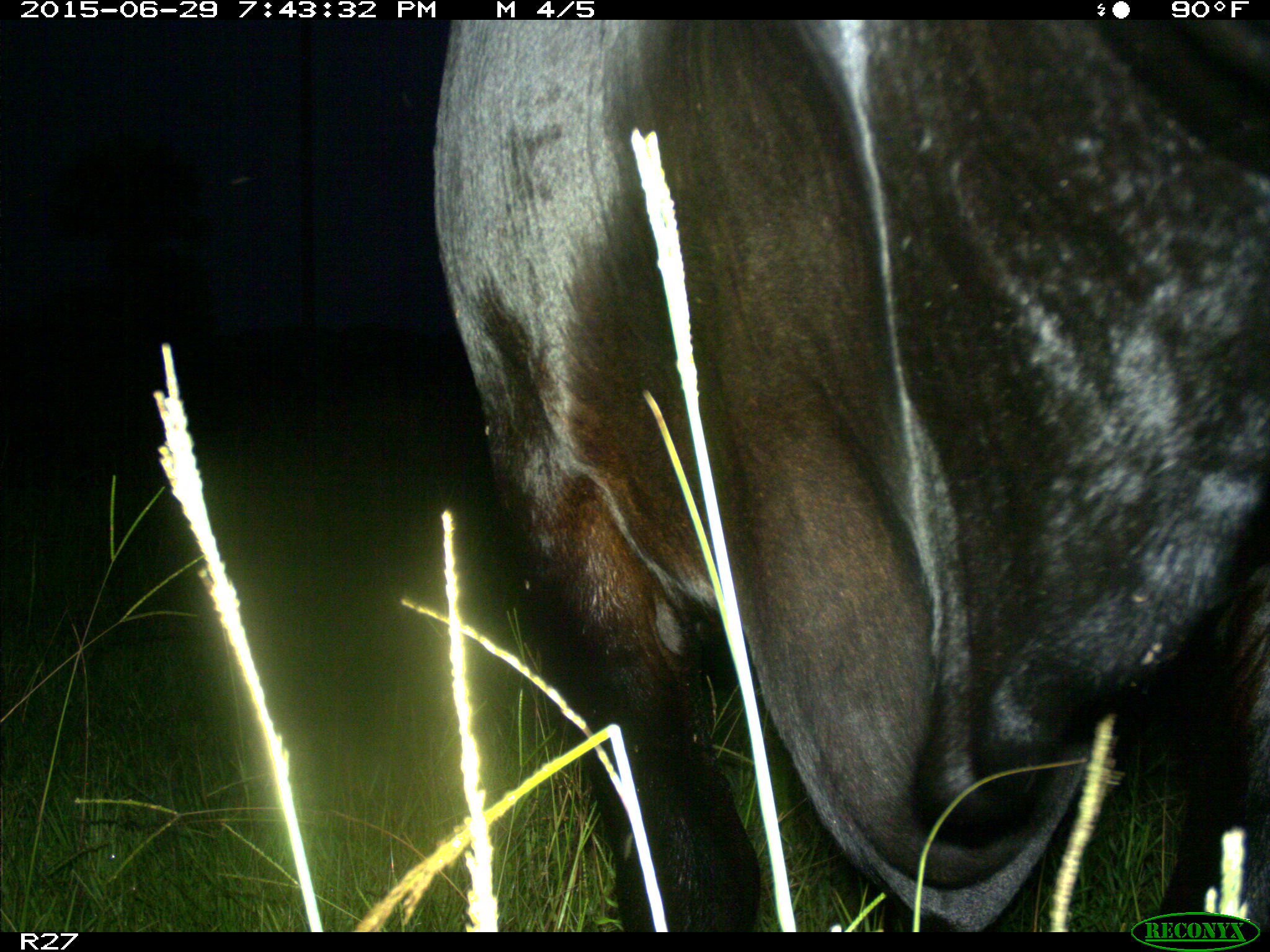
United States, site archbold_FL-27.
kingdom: Animalia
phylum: Chordata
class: Mammalia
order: Artiodactyla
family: Bovidae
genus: Bos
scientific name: Bos taurus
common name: domestic cow